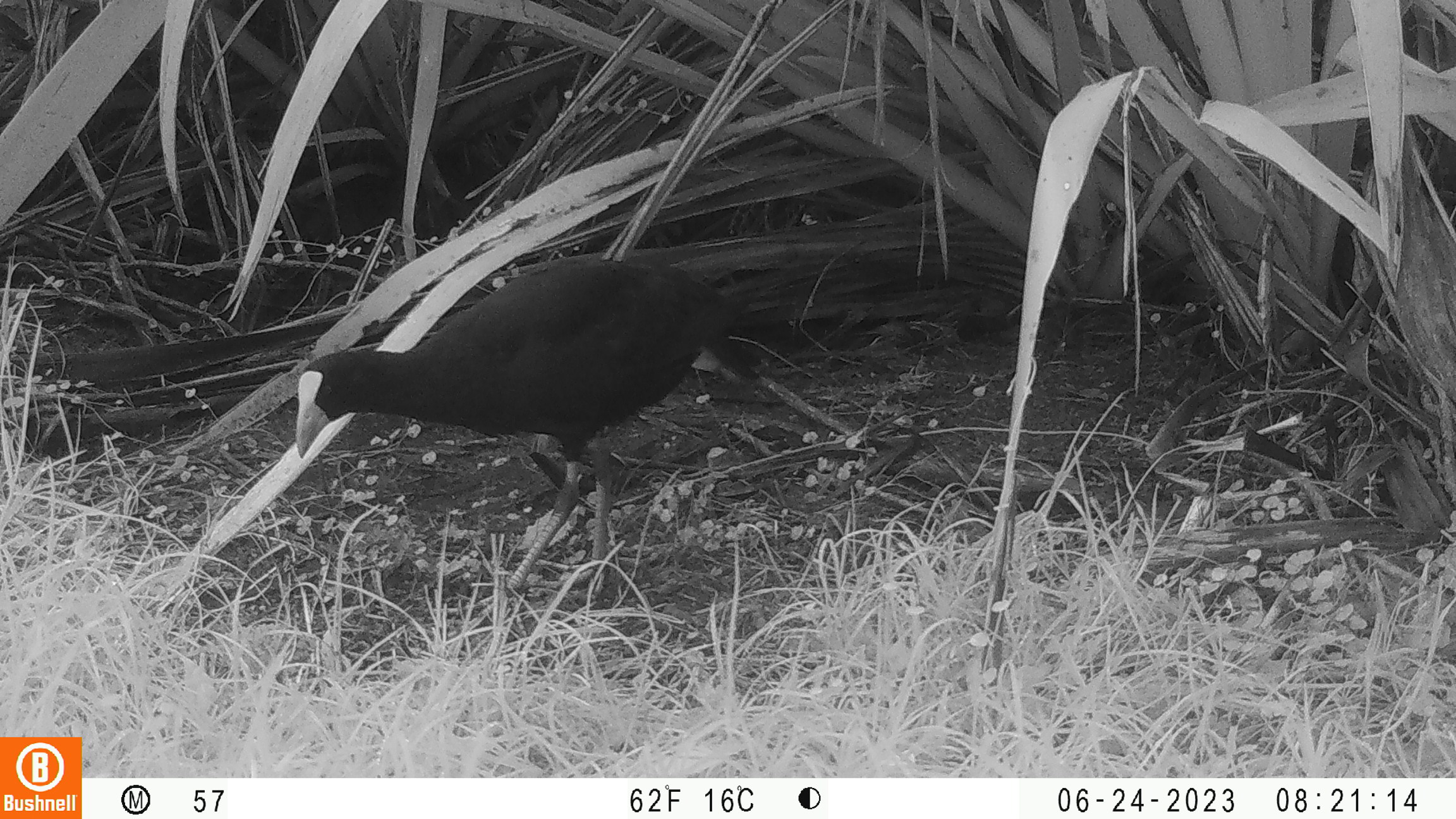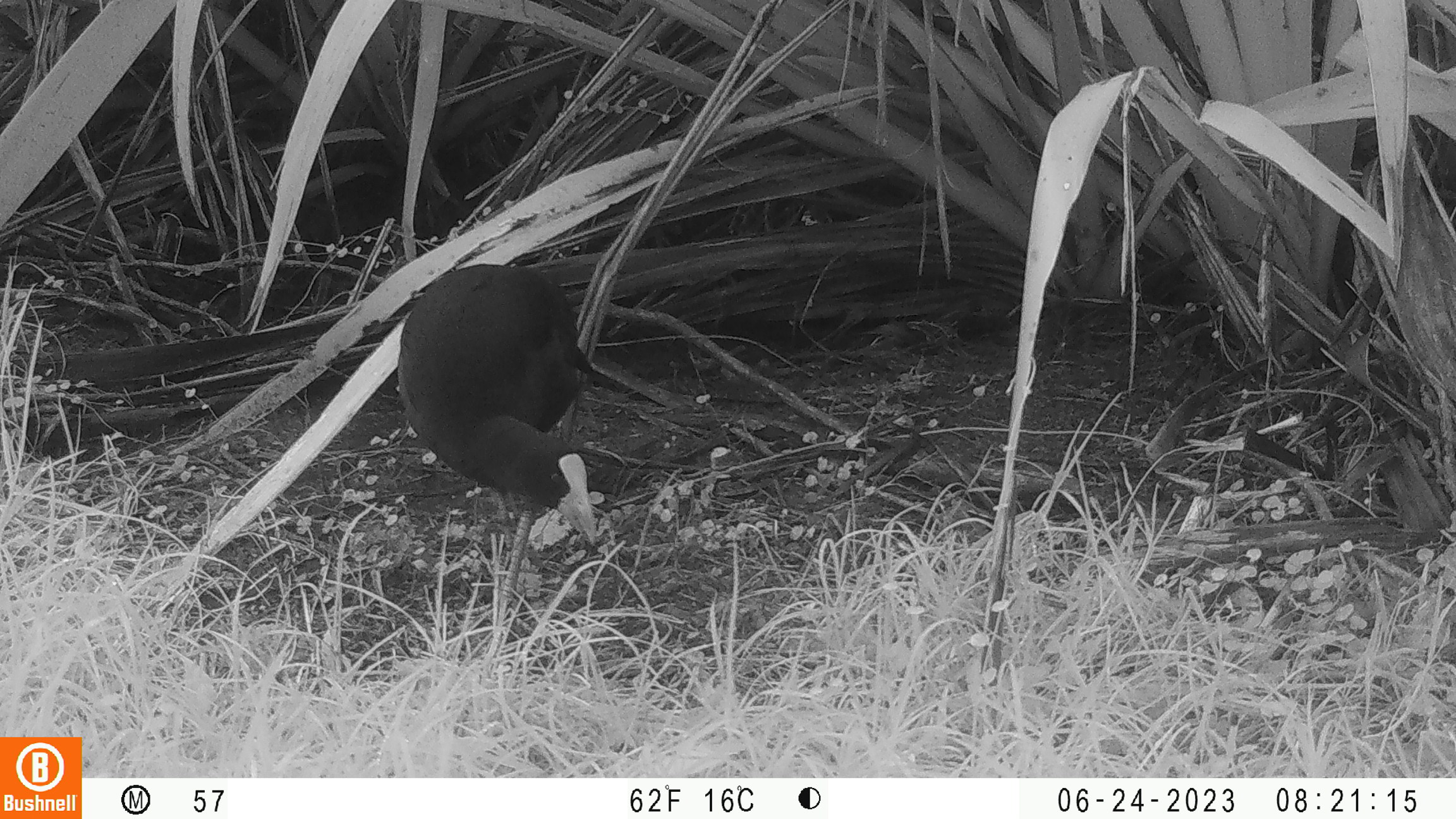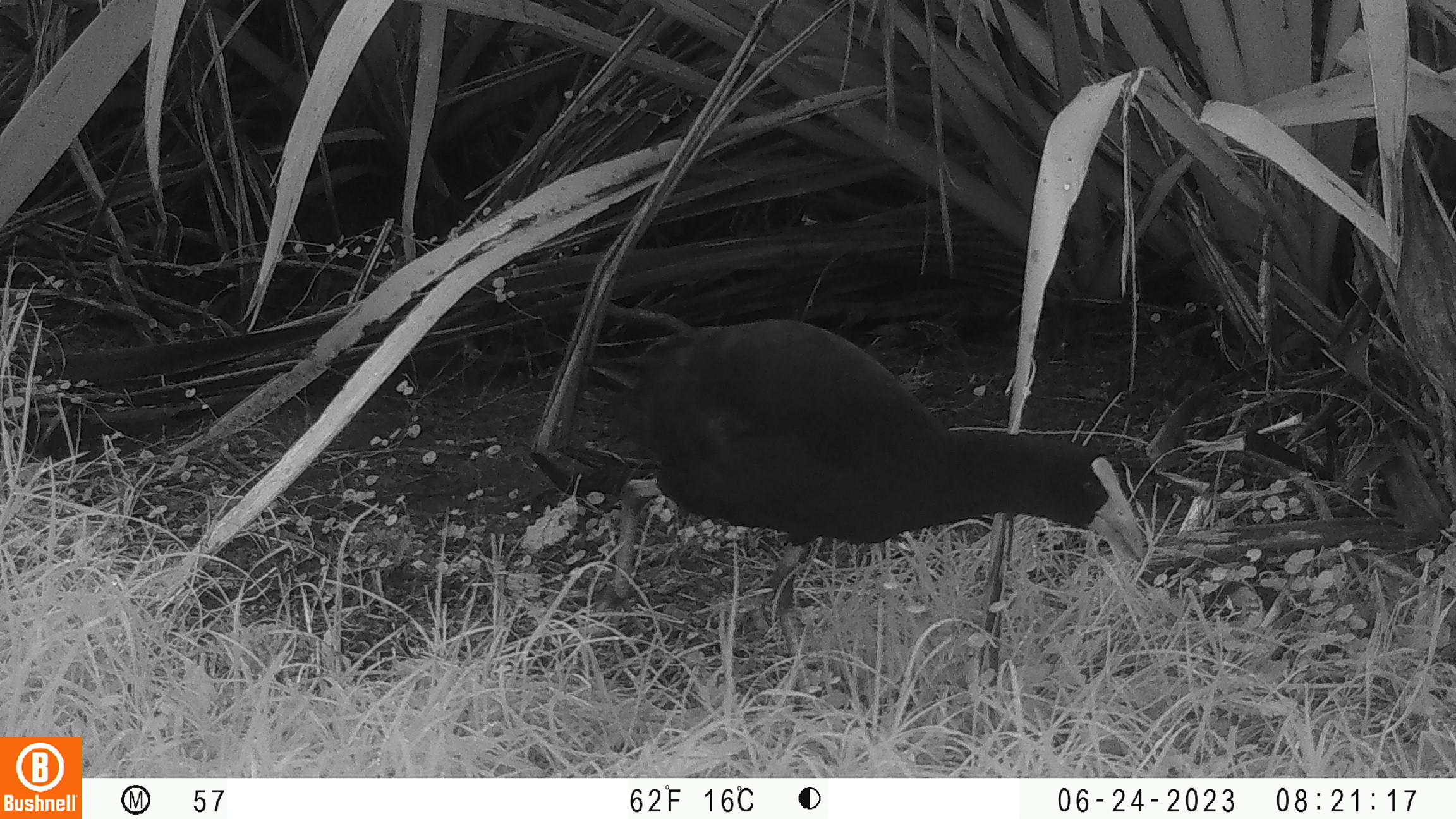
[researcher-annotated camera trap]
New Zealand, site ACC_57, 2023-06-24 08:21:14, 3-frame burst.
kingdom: Animalia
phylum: Chordata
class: Aves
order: Gruiformes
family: Rallidae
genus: Porphyrio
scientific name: Porphyrio melanotus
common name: australasian swamphen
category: pukeko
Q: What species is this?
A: Pukeko (australasian swamphen) (Porphyrio melanotus).